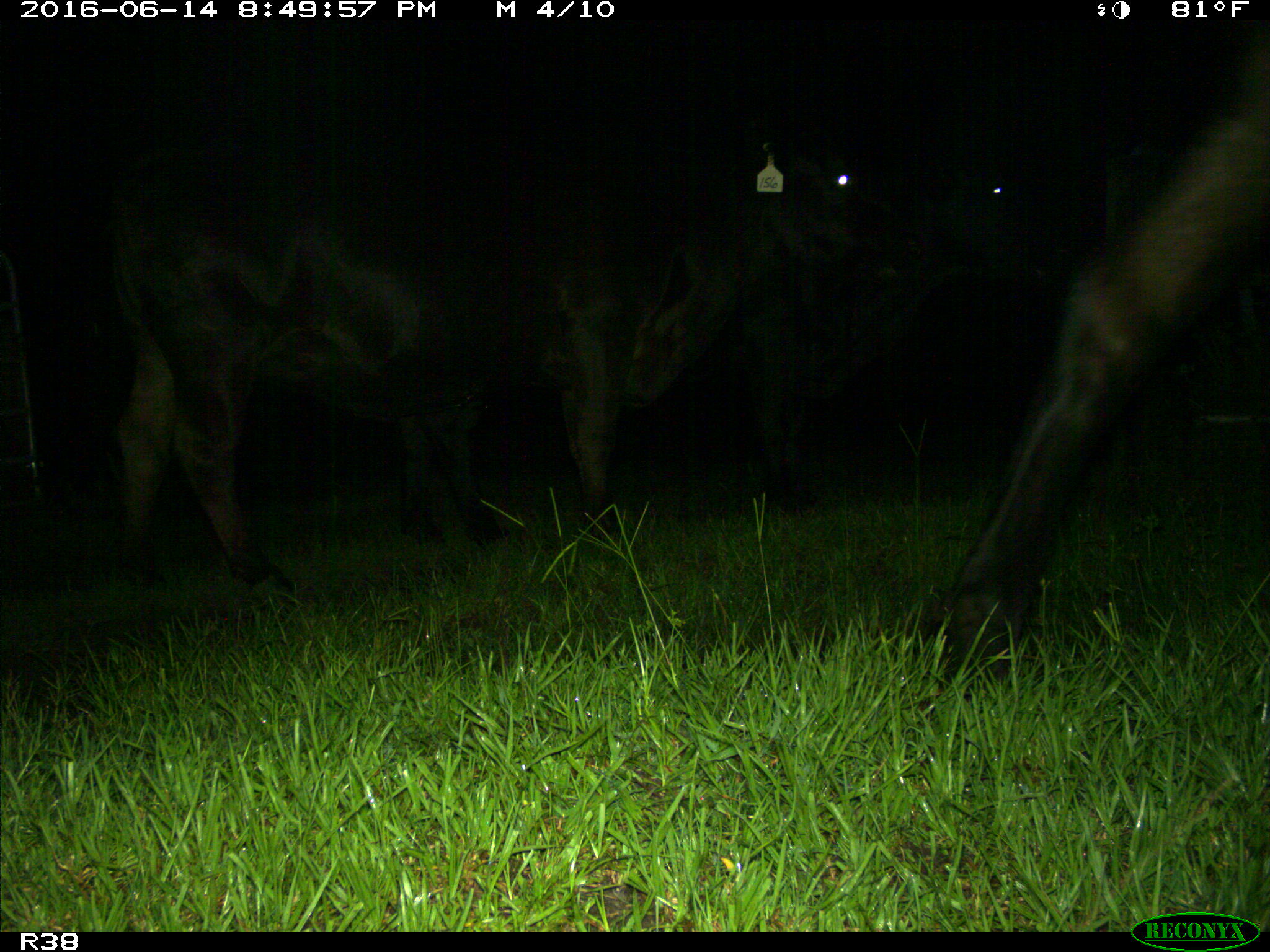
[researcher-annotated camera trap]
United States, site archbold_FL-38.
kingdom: Animalia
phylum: Chordata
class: Mammalia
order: Artiodactyla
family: Bovidae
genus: Bos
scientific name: Bos taurus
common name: domestic cow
Bos taurus (domestic cow).